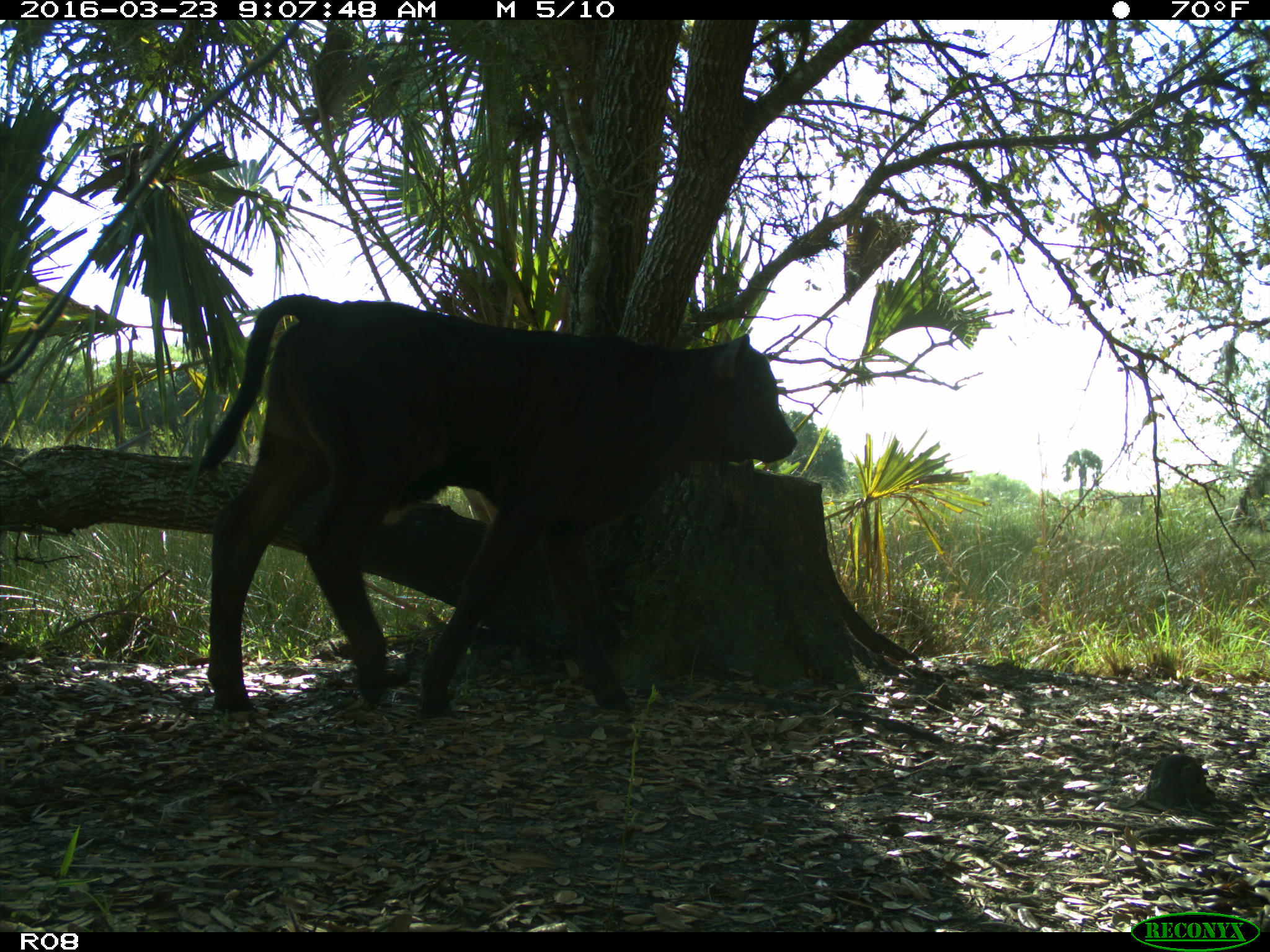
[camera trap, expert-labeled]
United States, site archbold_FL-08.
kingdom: Animalia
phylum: Chordata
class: Mammalia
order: Artiodactyla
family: Bovidae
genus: Bos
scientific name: Bos taurus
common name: domestic cow